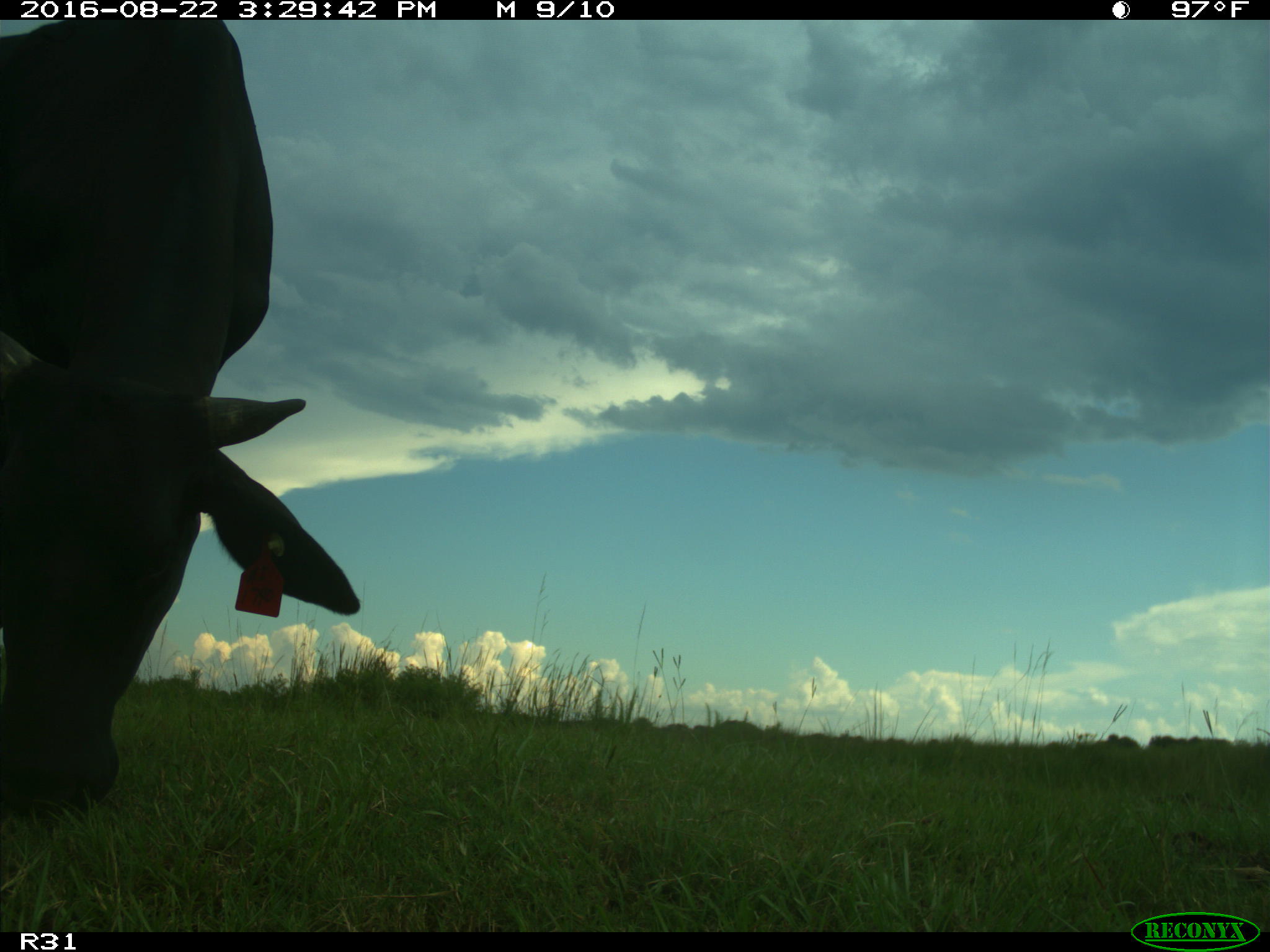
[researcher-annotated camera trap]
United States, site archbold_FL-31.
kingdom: Animalia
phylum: Chordata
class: Mammalia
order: Artiodactyla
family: Bovidae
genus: Bos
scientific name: Bos taurus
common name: domestic cow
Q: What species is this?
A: Bos taurus (domestic cow).